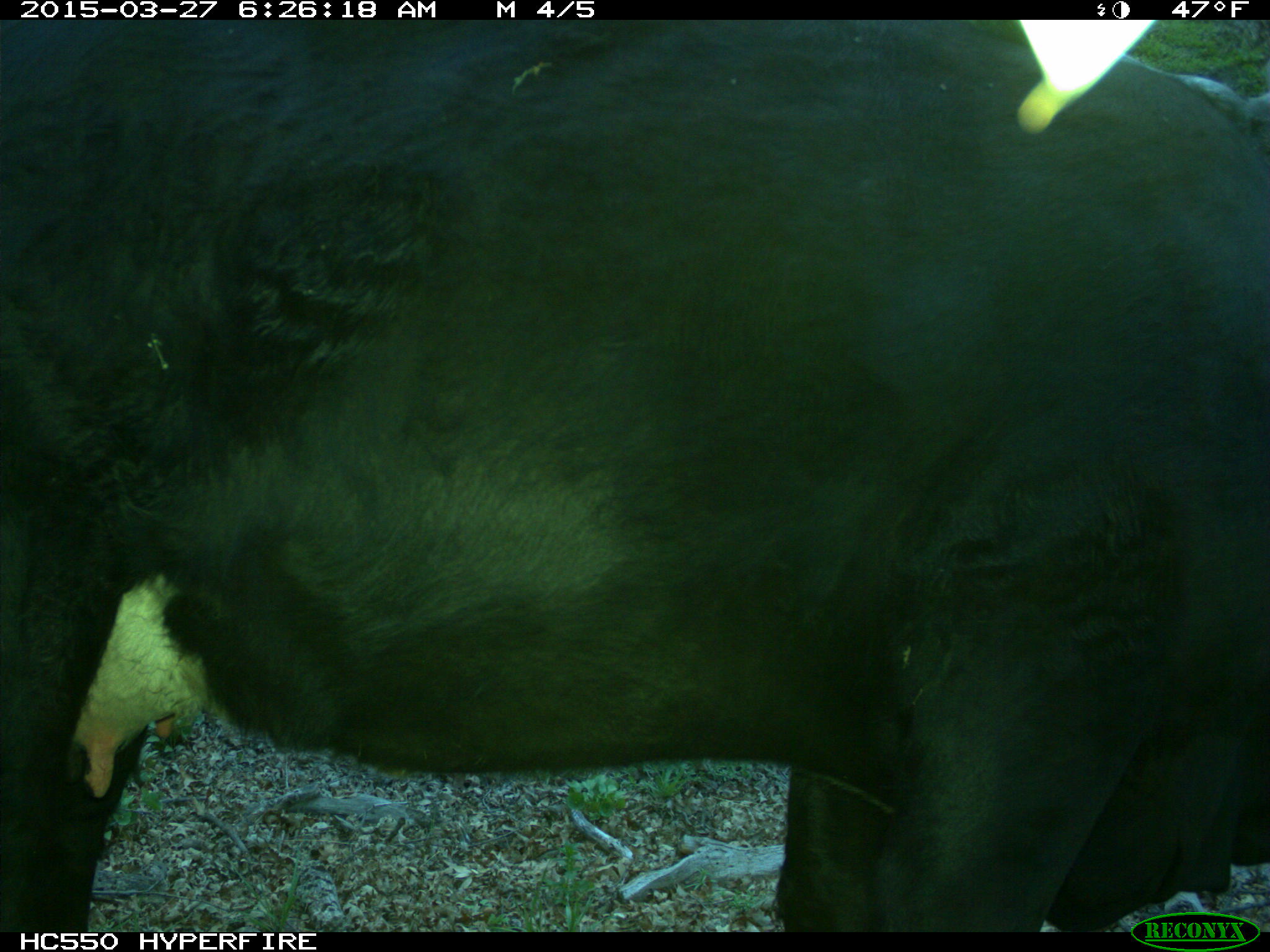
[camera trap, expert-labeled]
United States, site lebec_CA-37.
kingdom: Animalia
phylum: Chordata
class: Mammalia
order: Artiodactyla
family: Bovidae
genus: Bos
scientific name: Bos taurus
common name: domestic cow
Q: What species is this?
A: Bos taurus (domestic cow).